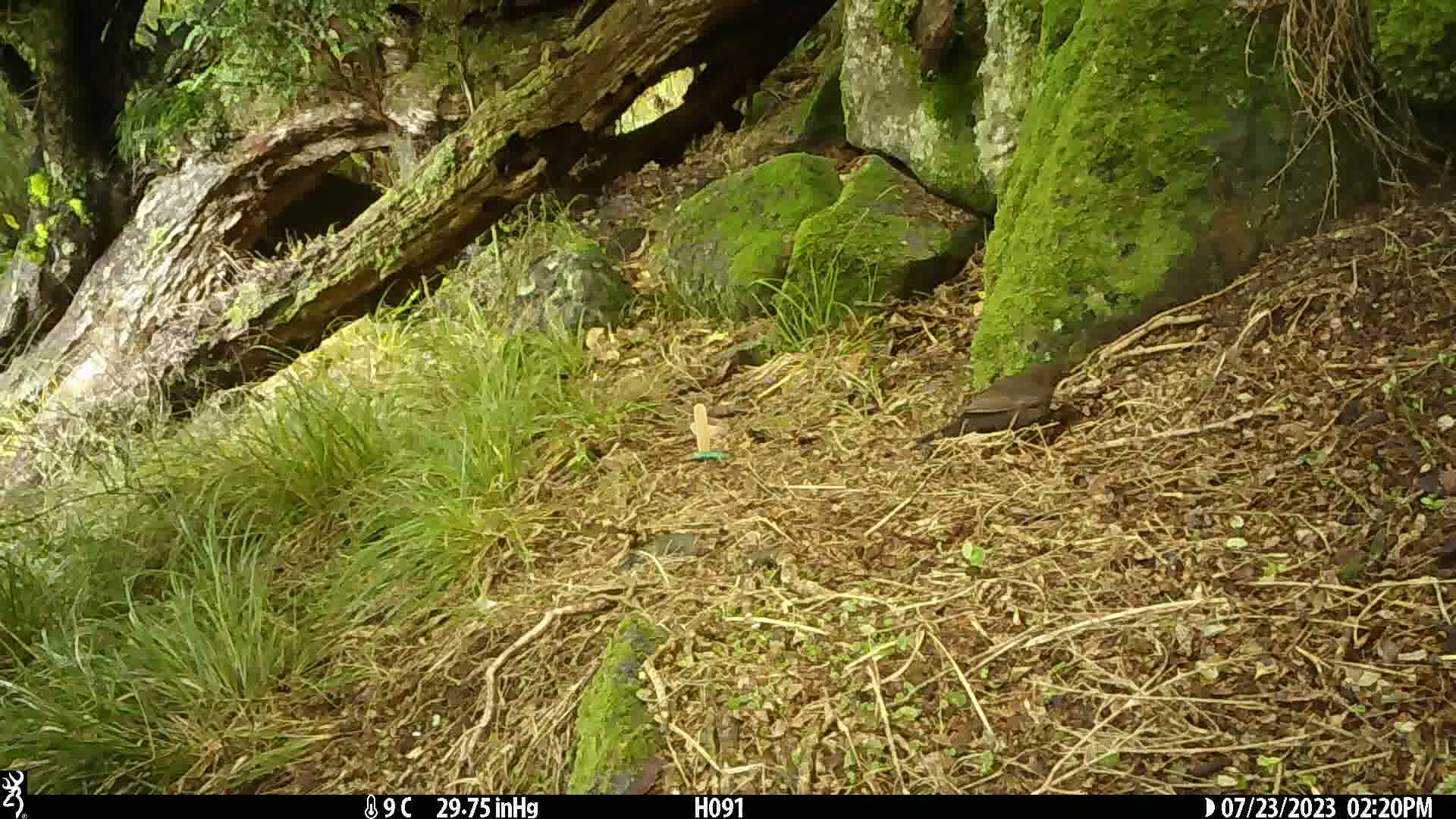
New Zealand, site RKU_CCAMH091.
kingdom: Animalia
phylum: Chordata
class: Aves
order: Passeriformes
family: Turdidae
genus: Turdus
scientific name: Turdus merula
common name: eurasian blackbird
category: blackbird